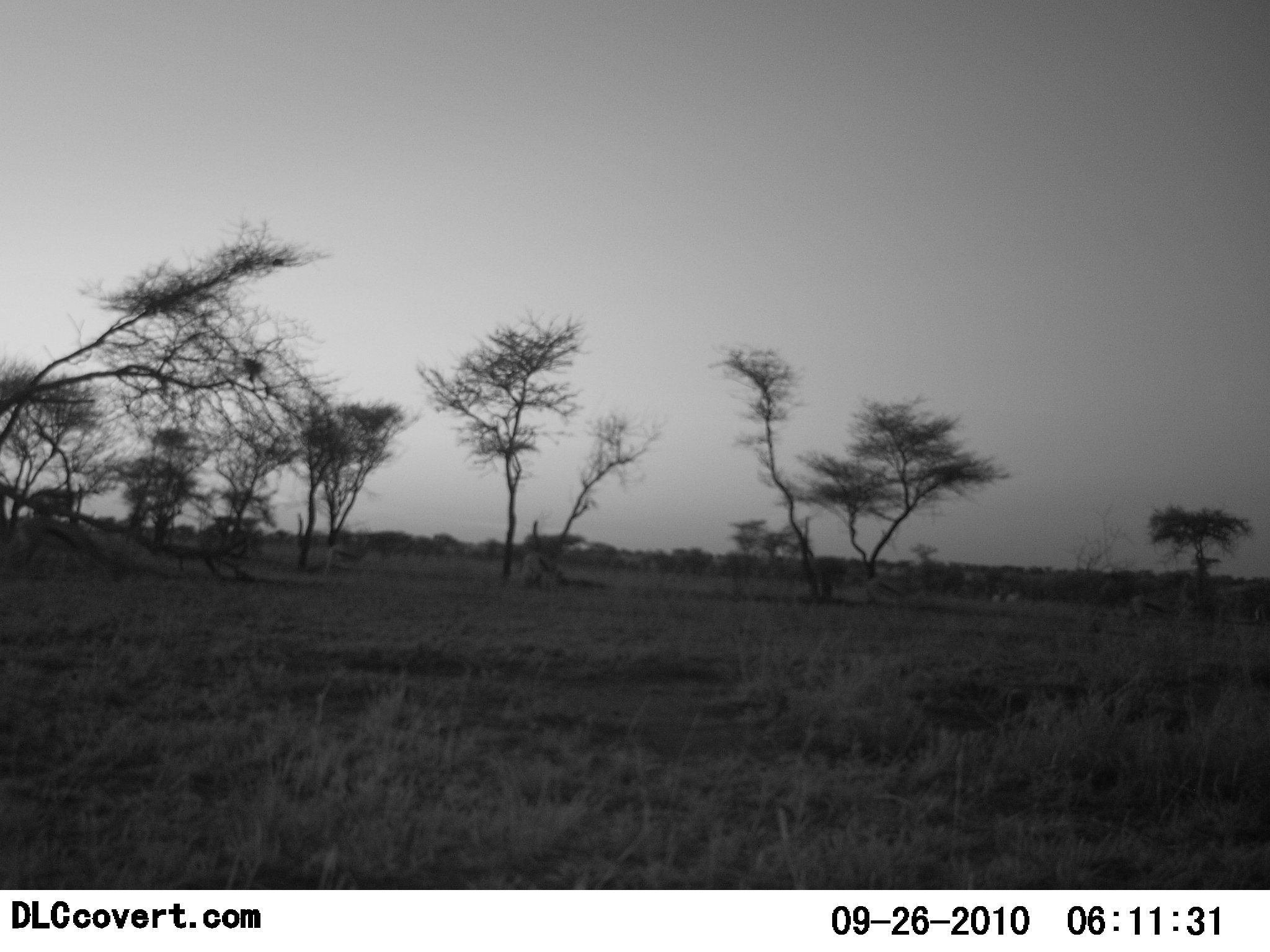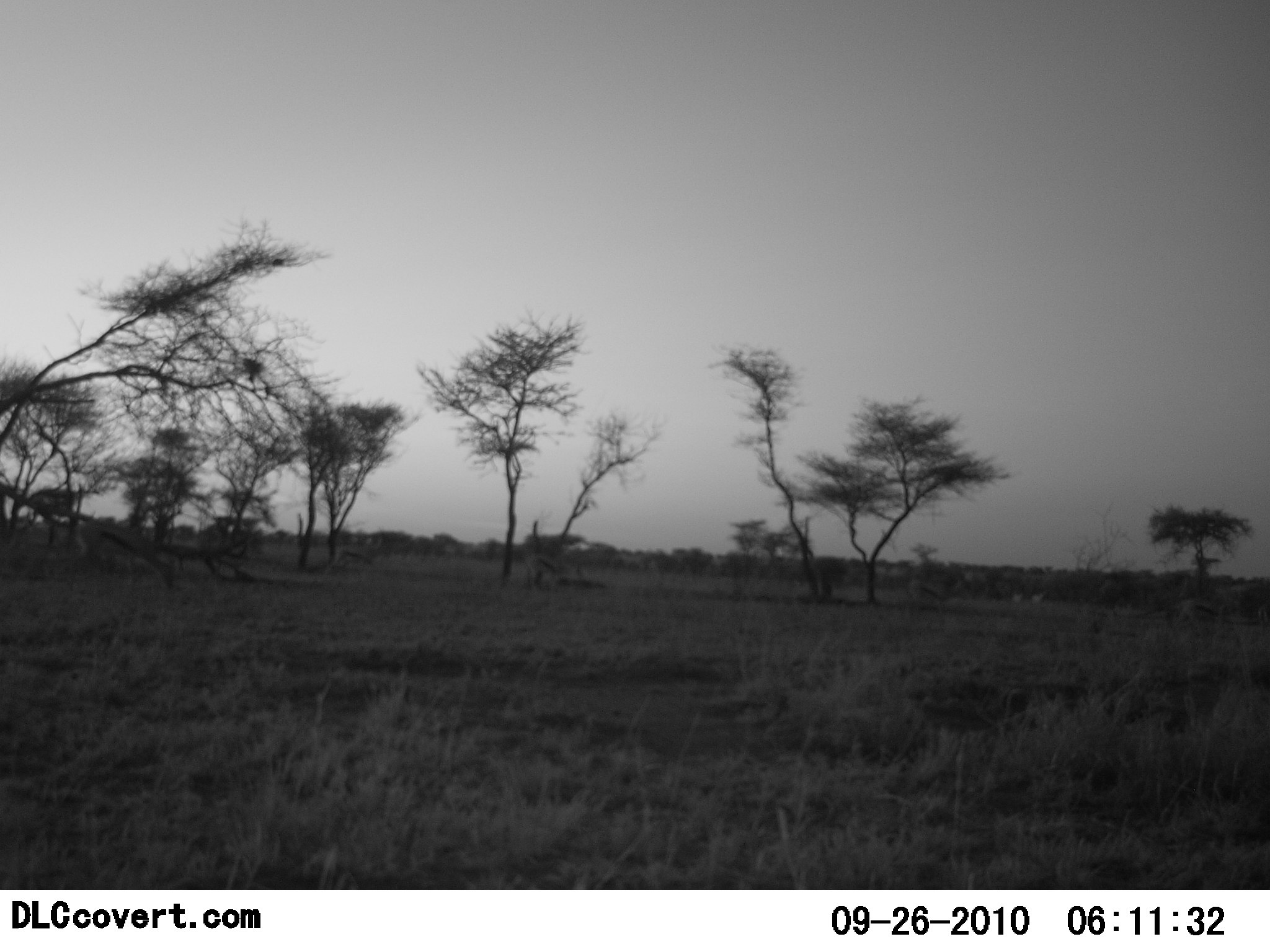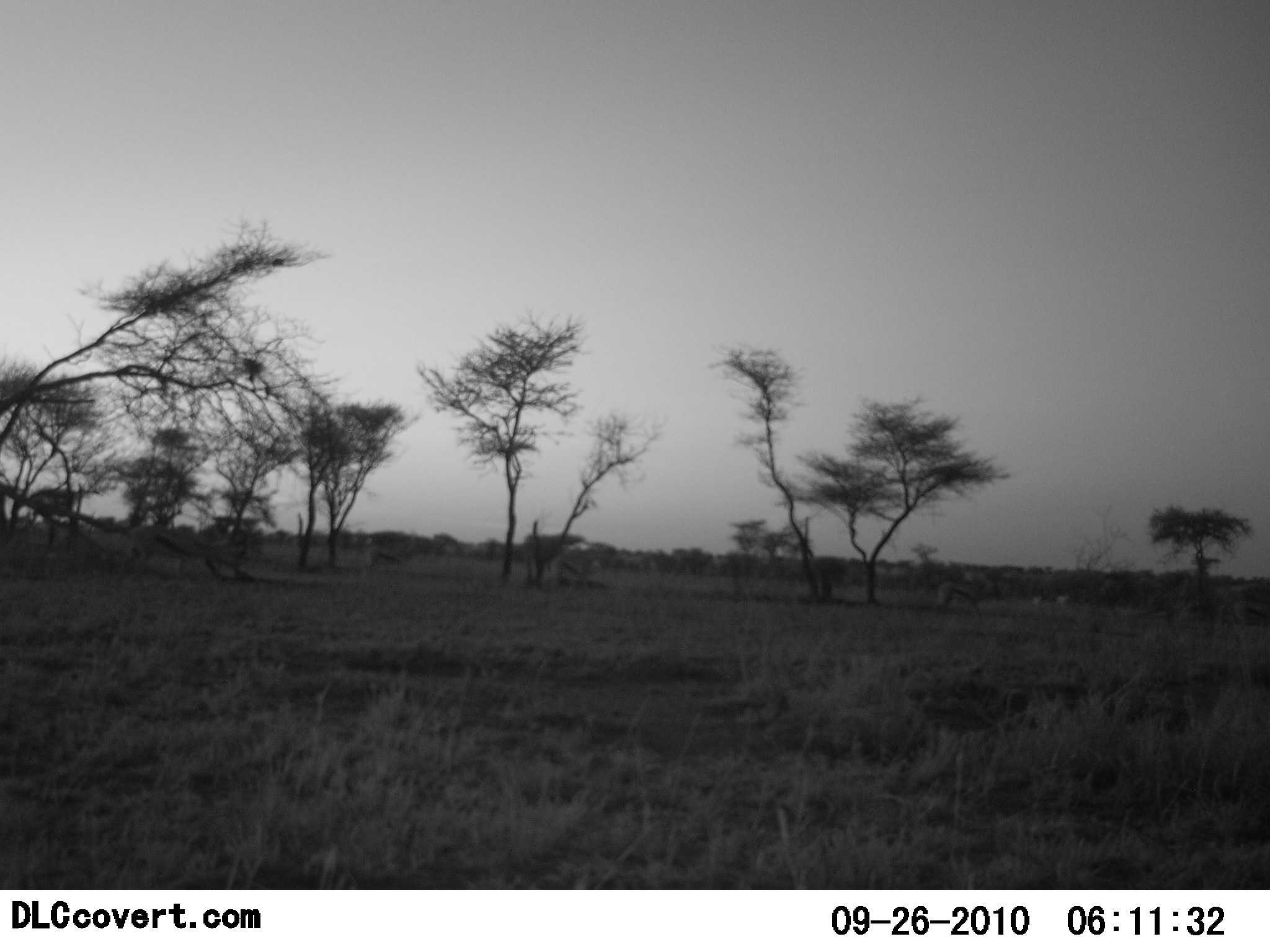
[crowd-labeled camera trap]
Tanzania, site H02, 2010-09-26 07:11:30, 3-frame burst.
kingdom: Animalia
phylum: Chordata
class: Mammalia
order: Artiodactyla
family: Bovidae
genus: Eudorcas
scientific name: Eudorcas thomsonii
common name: thomson's gazelle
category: gazellethomsons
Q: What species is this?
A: Gazellethomsons (thomson's gazelle) (Eudorcas thomsonii).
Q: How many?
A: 7.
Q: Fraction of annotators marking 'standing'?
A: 0%.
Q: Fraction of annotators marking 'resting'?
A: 0%.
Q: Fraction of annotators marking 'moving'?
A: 92%.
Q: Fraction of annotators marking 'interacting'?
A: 0%.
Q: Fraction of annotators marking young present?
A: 0%.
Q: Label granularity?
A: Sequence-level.